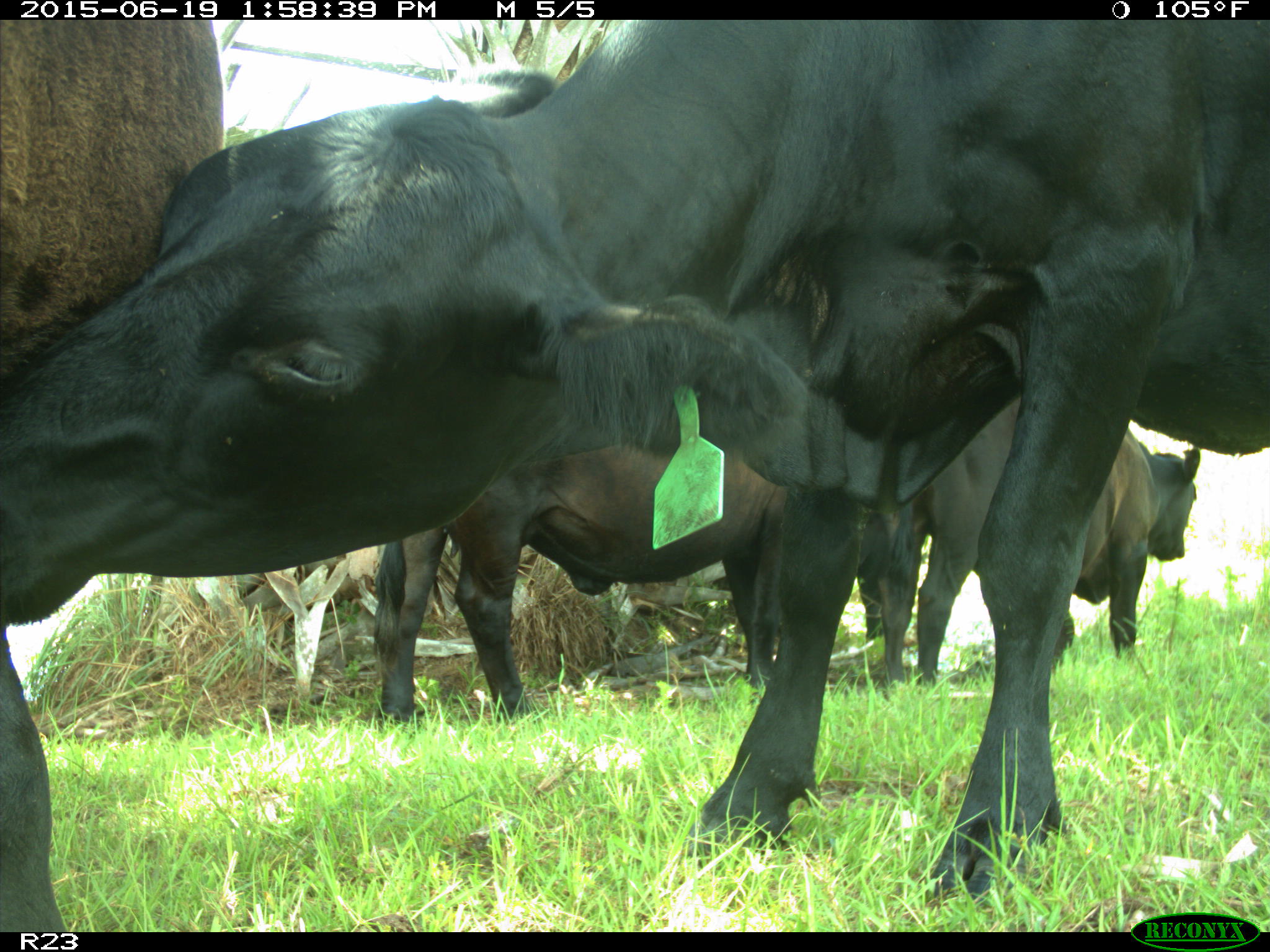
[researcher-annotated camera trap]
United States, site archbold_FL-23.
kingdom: Animalia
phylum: Chordata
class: Aves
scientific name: Aves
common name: birds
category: unidentified bird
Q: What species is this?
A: Unidentified bird (birds) (Aves).